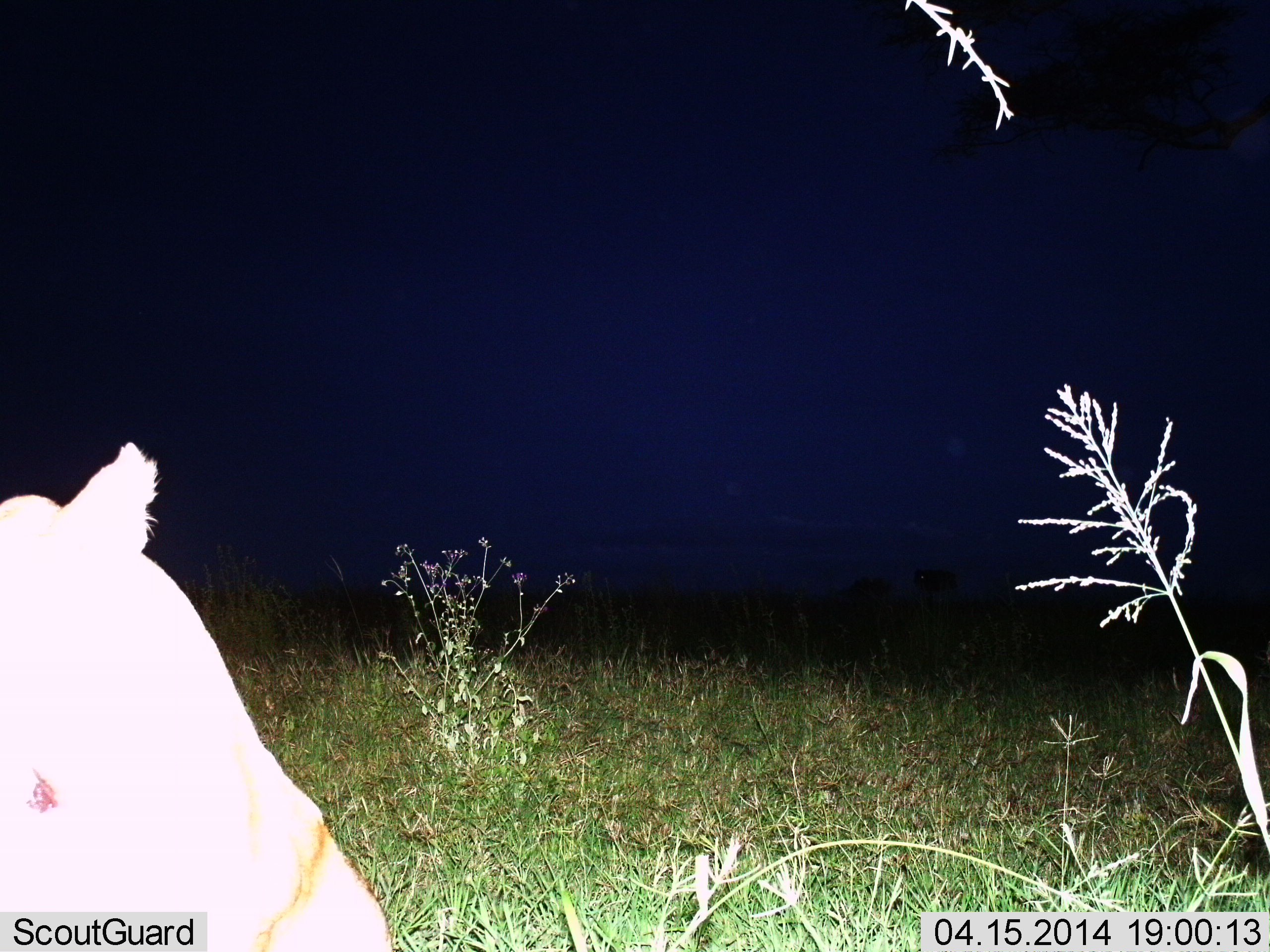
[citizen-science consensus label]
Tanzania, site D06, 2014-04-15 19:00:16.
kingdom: Animalia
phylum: Chordata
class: Mammalia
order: Carnivora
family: Felidae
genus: Panthera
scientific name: Panthera leo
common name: lion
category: lionfemale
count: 1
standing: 25%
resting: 75%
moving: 0%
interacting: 0%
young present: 0%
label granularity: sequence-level